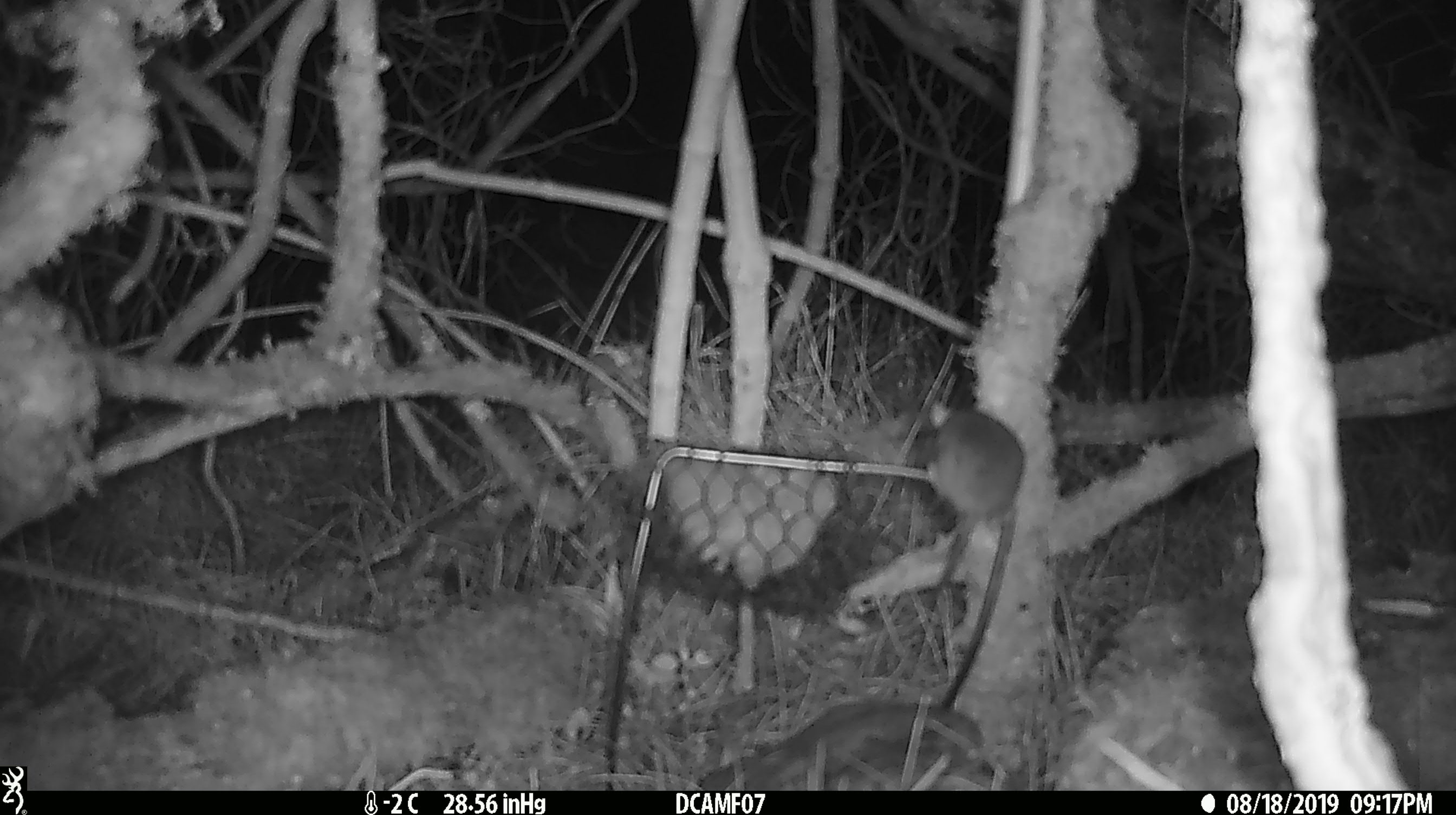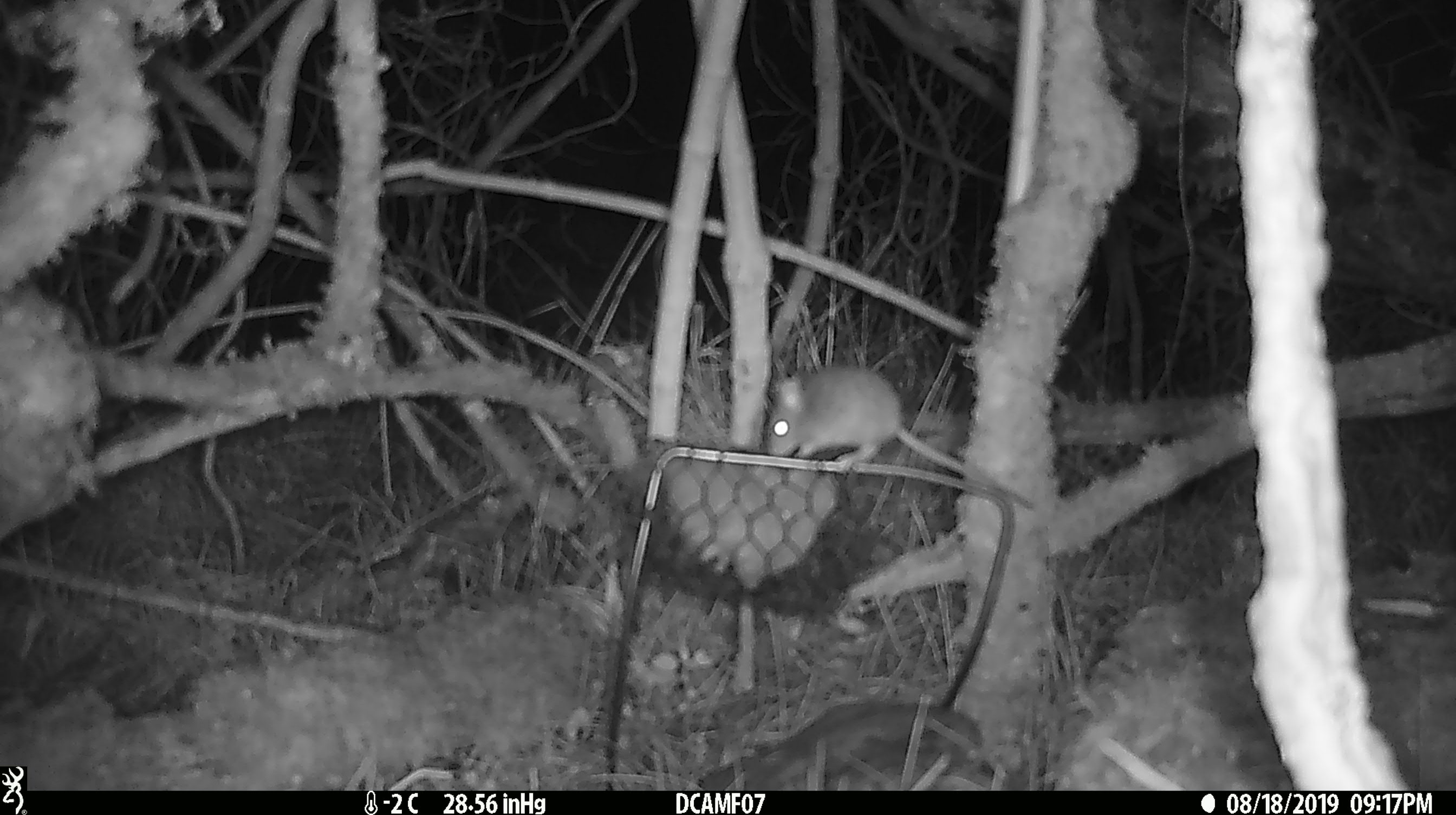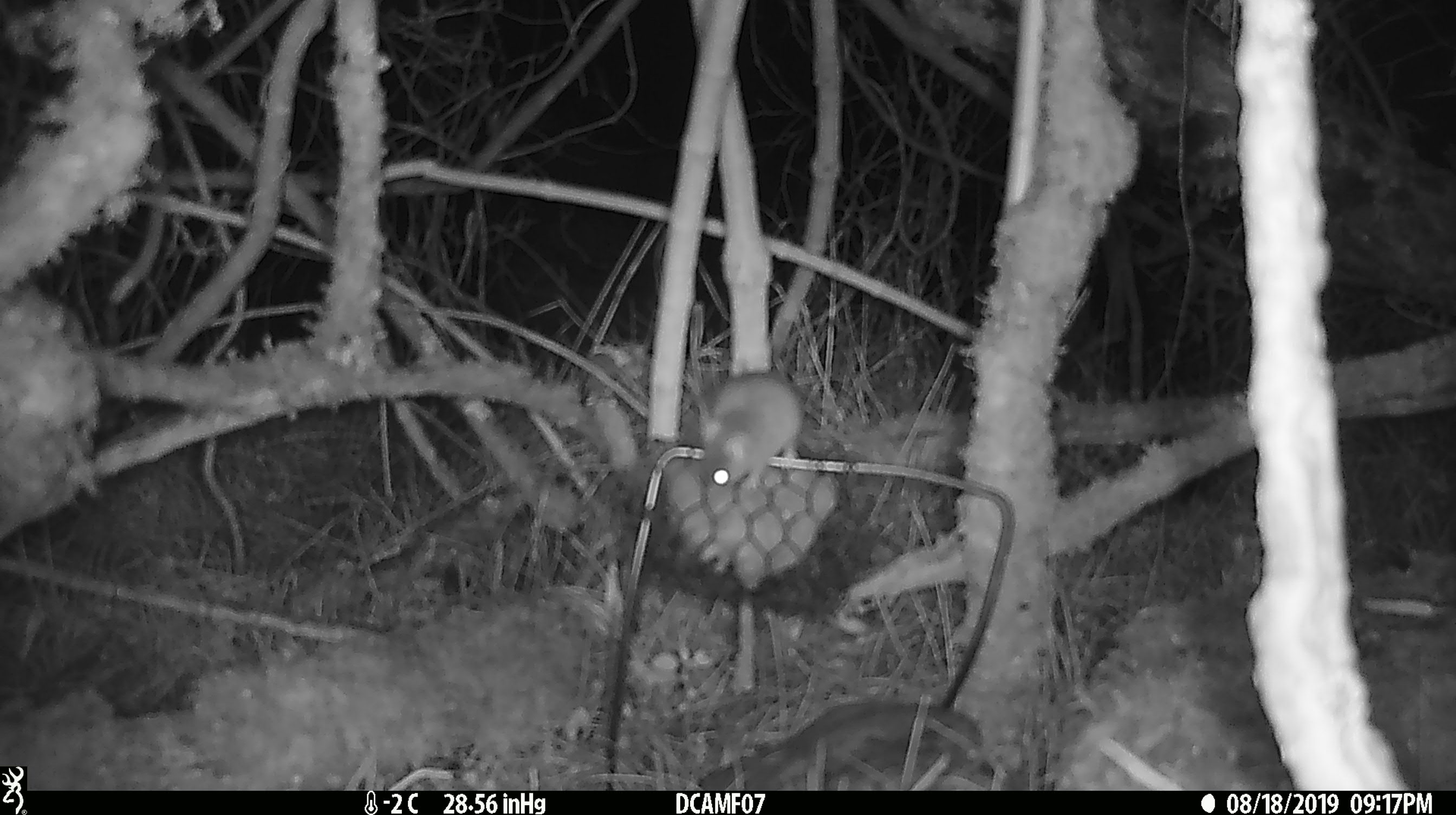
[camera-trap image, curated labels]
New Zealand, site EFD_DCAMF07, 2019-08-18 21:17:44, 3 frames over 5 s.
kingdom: Animalia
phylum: Chordata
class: Mammalia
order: Rodentia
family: Muridae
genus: Mus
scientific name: Mus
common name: mouse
Mouse (Mus).